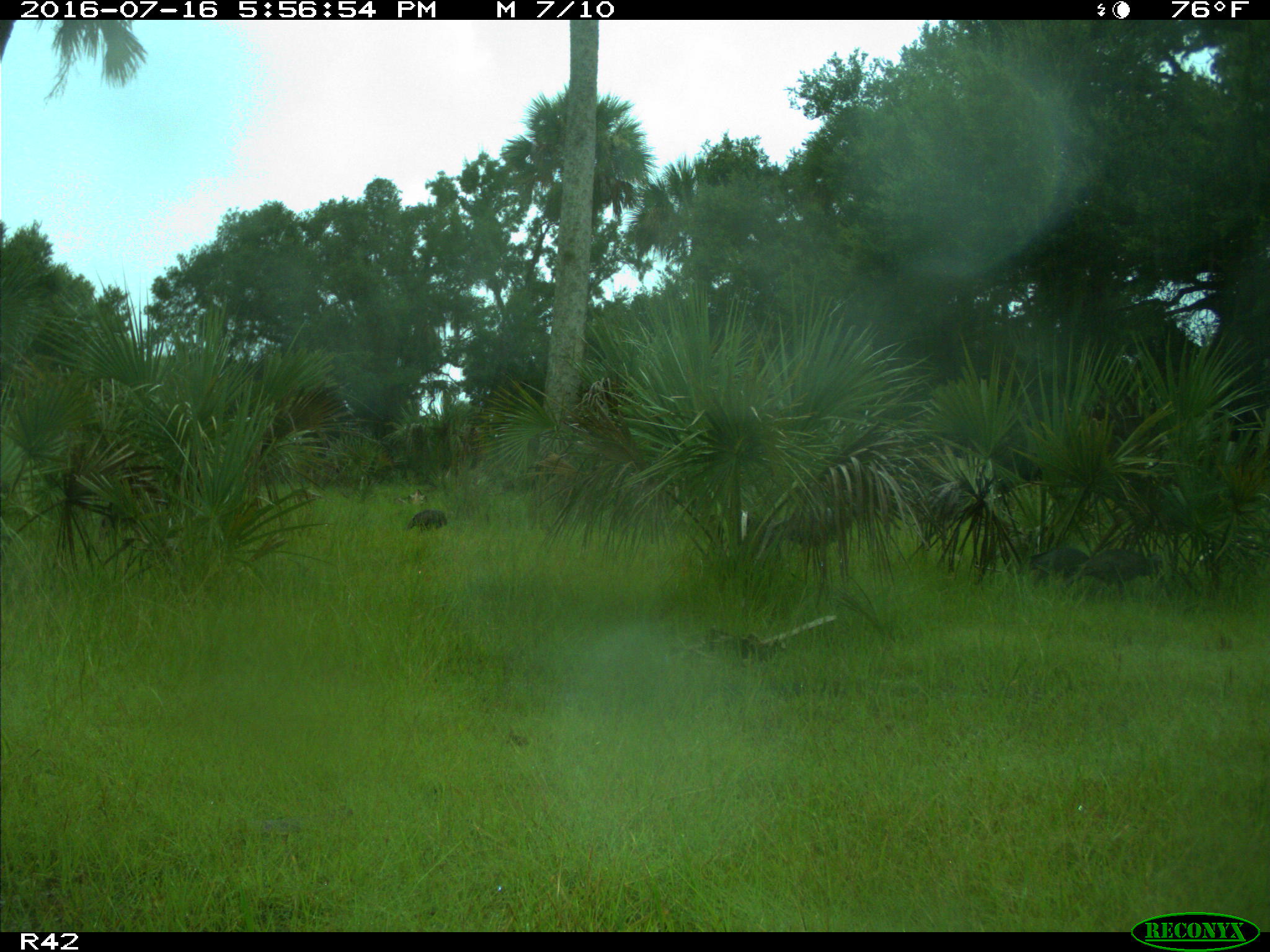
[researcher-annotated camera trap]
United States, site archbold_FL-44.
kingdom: Animalia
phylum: Chordata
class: Aves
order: Galliformes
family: Phasianidae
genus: Meleagris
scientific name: Meleagris gallopavo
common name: wild turkey